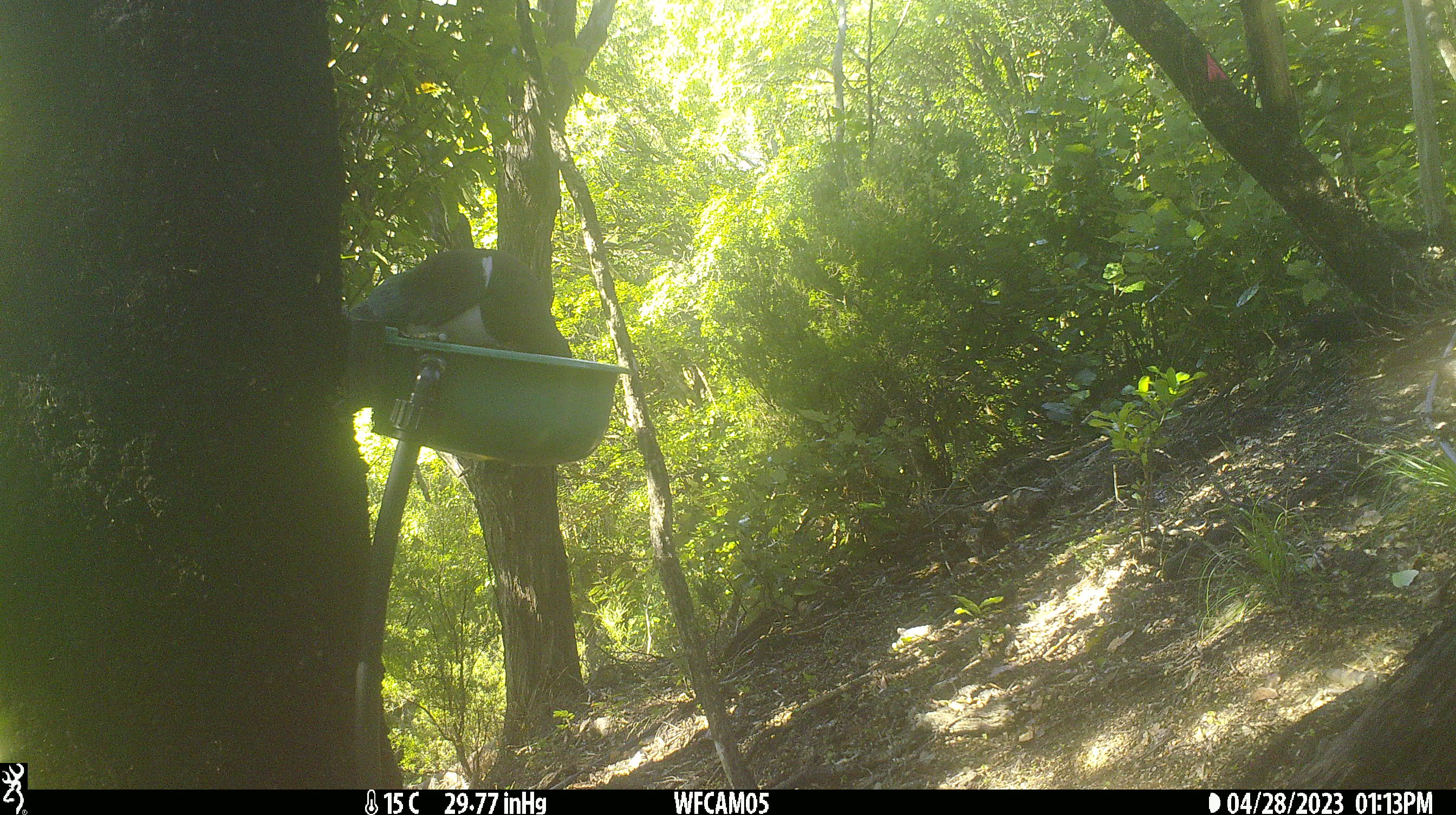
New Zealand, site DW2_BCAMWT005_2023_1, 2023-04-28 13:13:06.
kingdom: Animalia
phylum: Chordata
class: Aves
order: Columbiformes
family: Columbidae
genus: Hemiphaga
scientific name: Hemiphaga novaeseelandiae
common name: new zealand pigeon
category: kereru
Kereru (new zealand pigeon) (Hemiphaga novaeseelandiae).